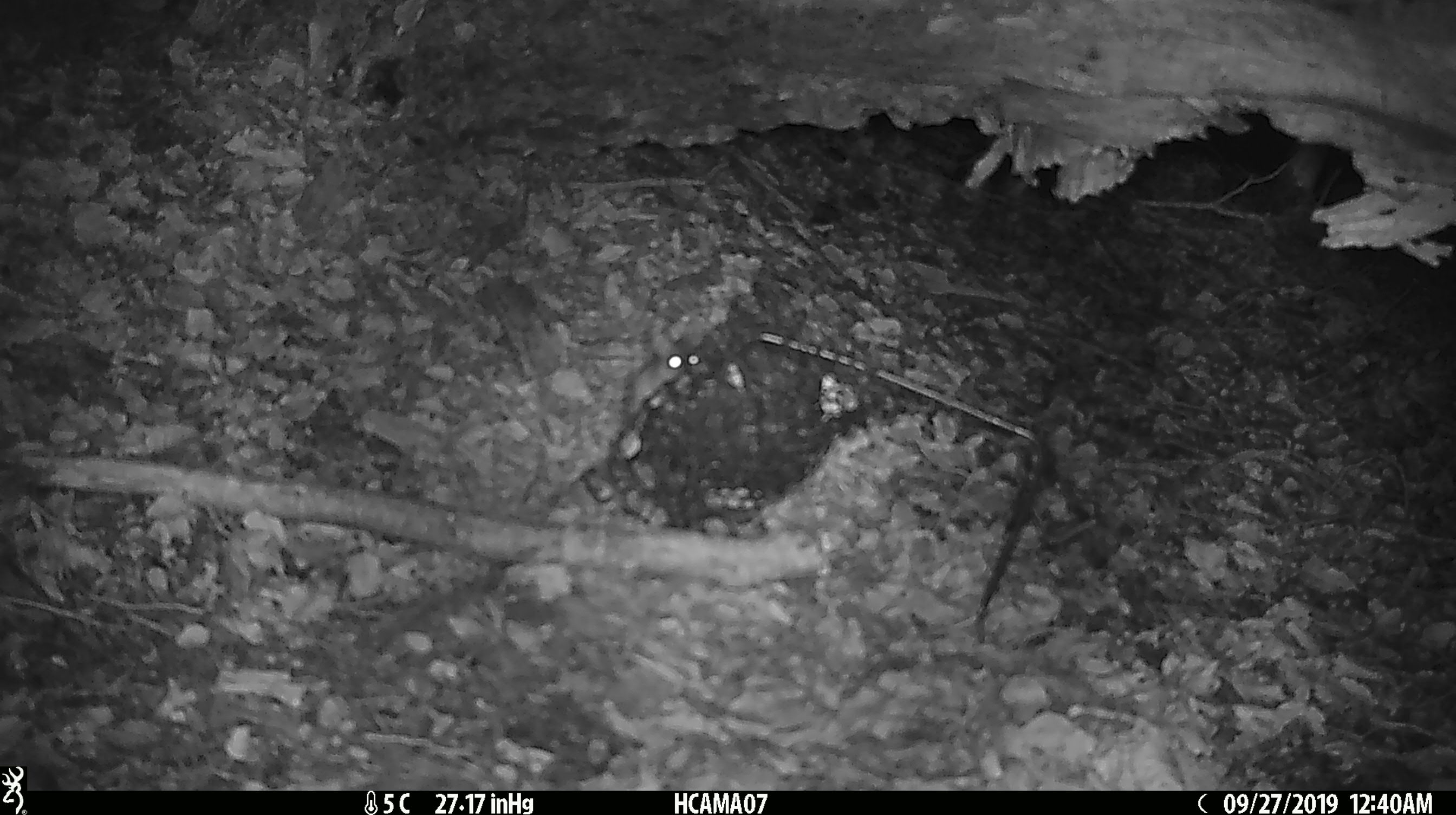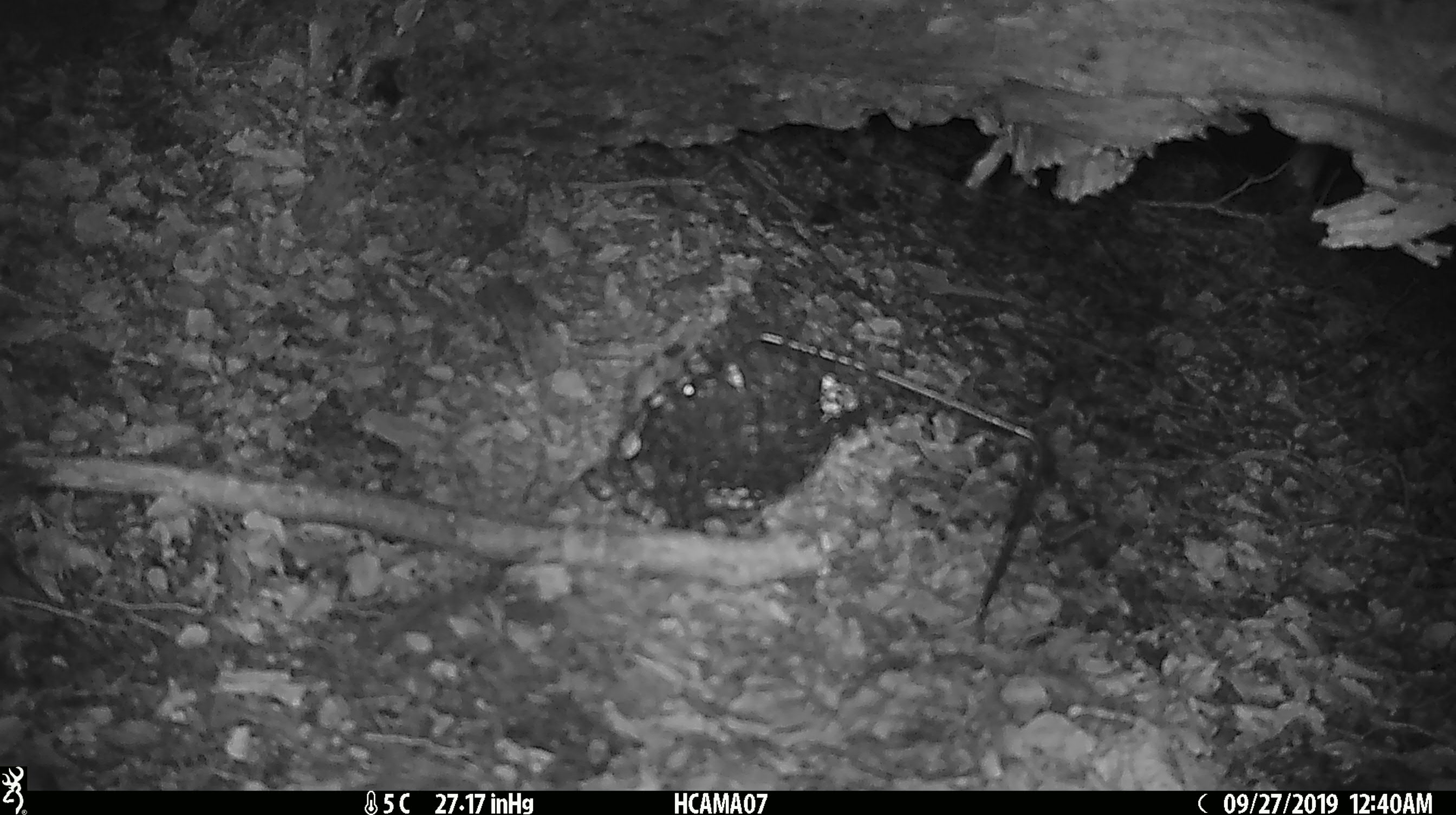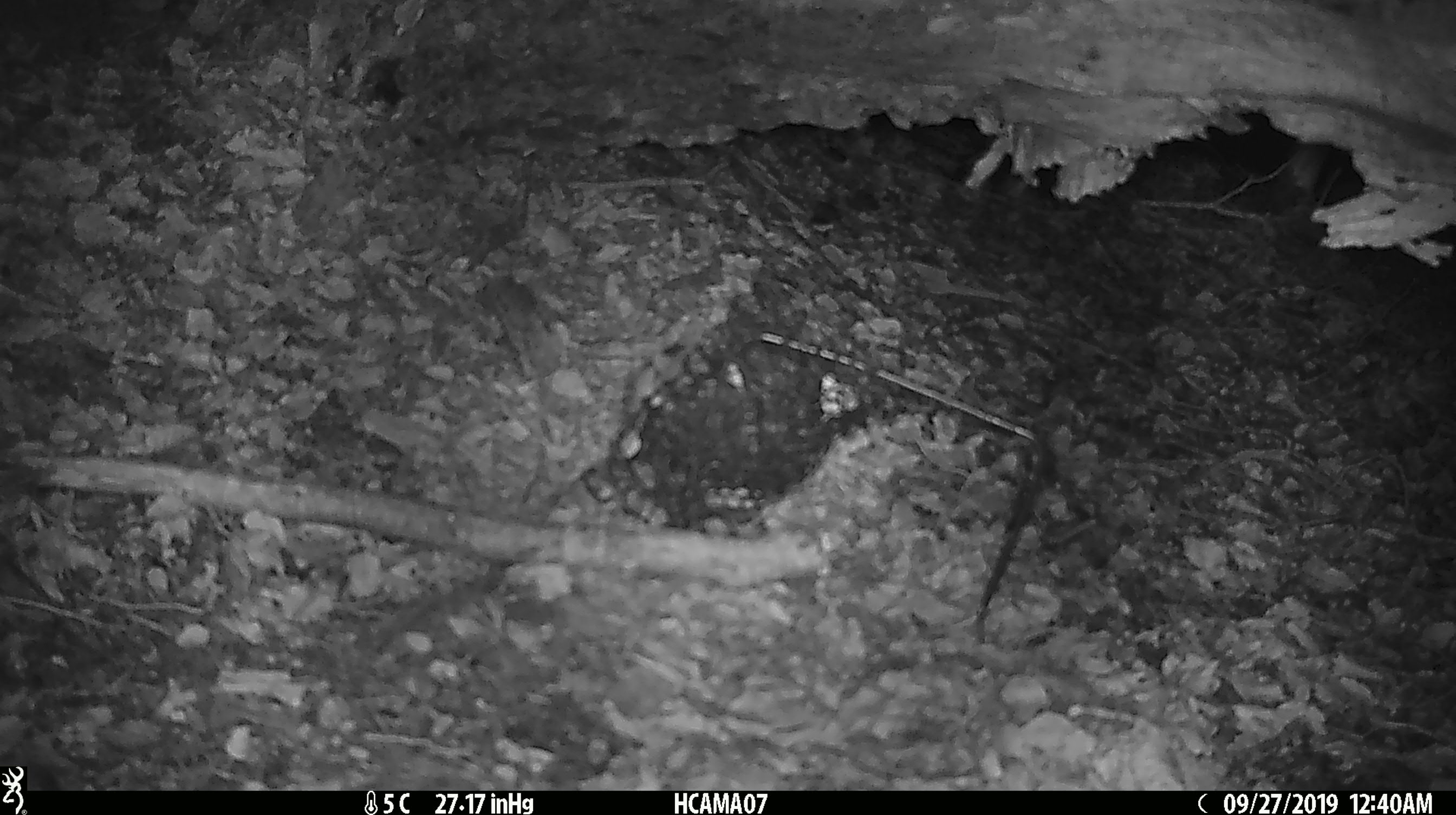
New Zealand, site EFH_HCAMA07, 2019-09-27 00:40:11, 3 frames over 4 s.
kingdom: Animalia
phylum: Chordata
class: Mammalia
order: Rodentia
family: Muridae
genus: Mus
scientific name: Mus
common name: mouse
Mouse (Mus).